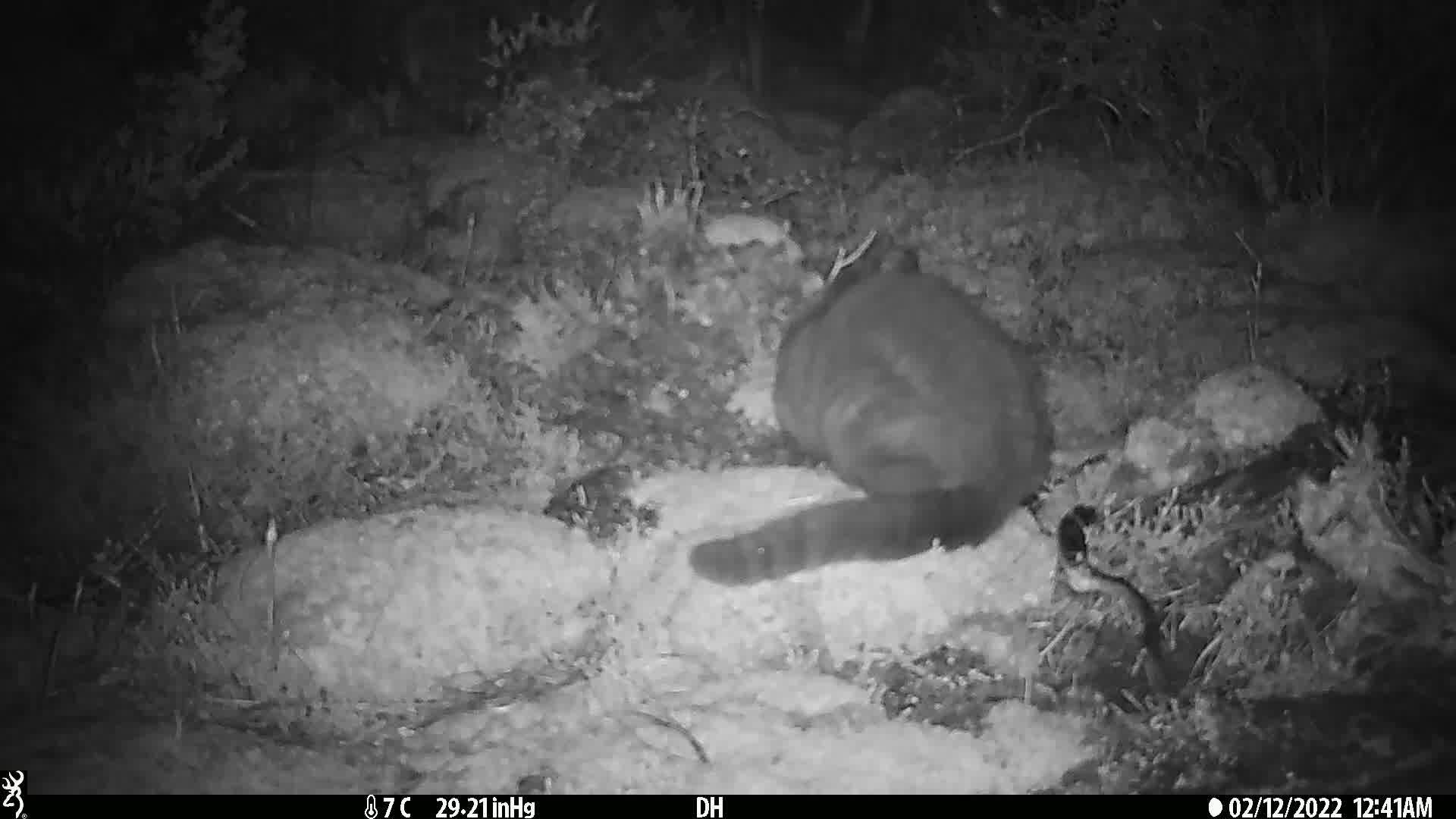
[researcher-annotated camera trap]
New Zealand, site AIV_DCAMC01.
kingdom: Animalia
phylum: Chordata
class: Mammalia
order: Carnivora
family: Felidae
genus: Felis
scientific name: Felis catus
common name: domestic cat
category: cat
Cat (domestic cat) (Felis catus).